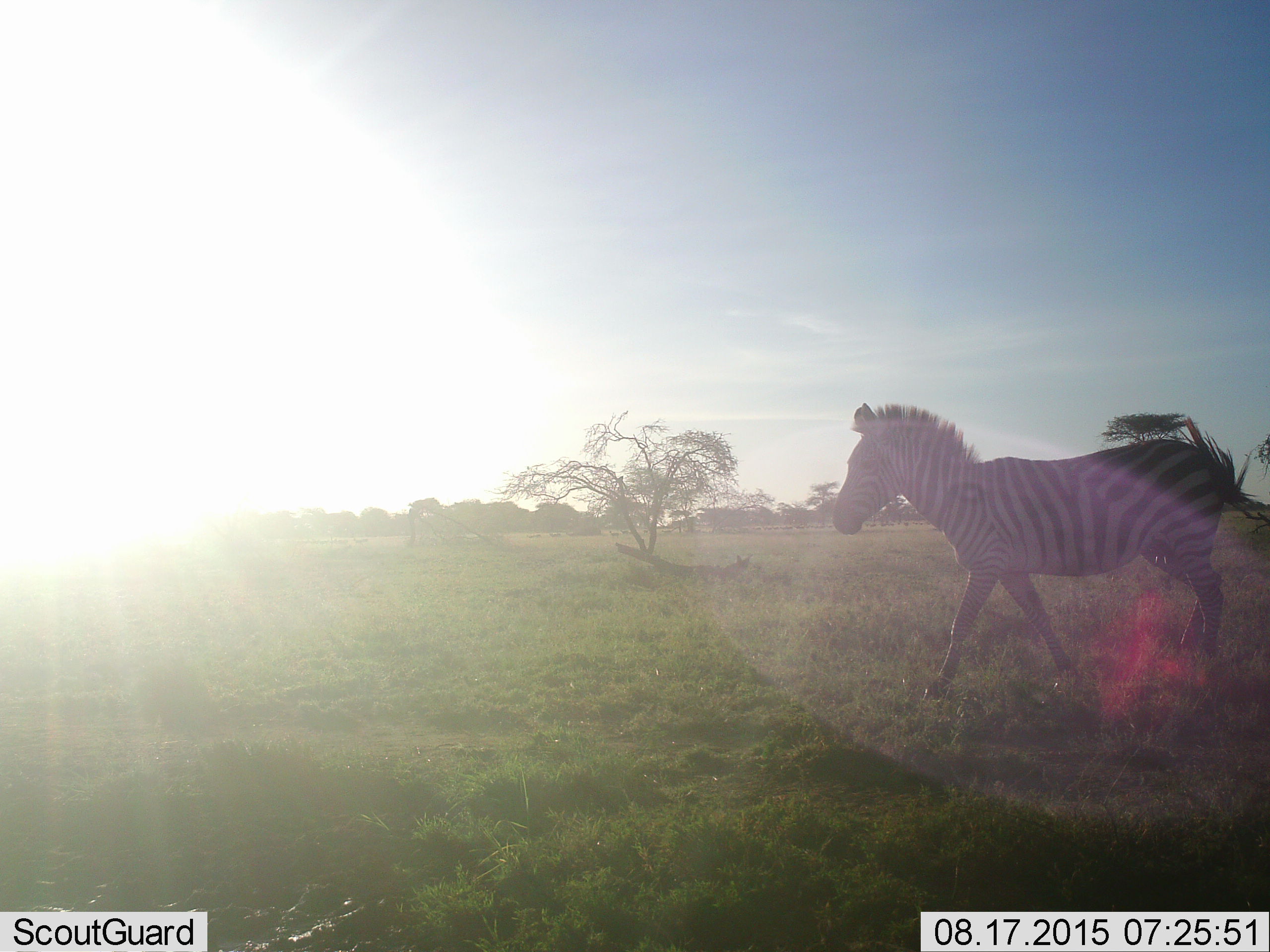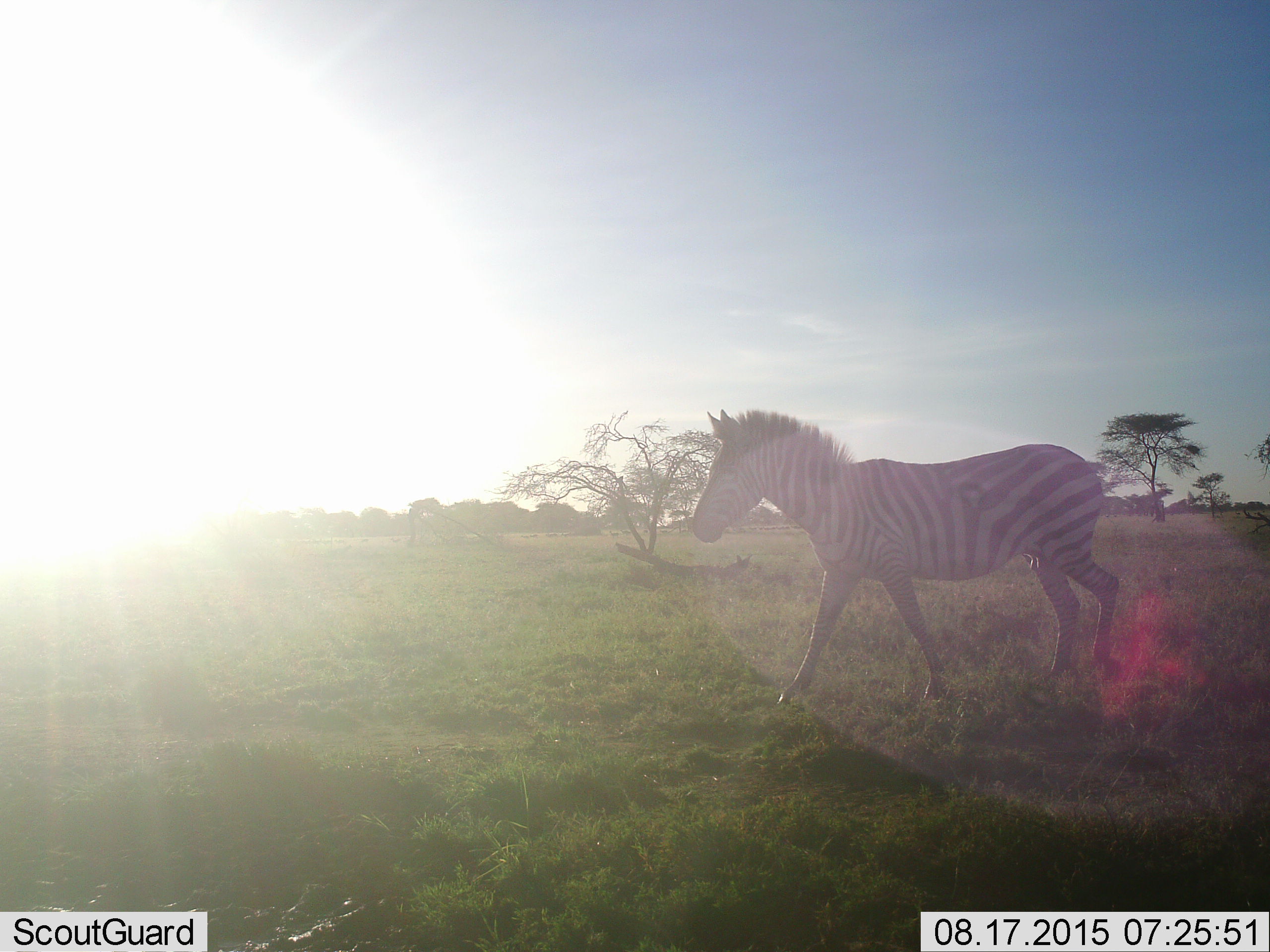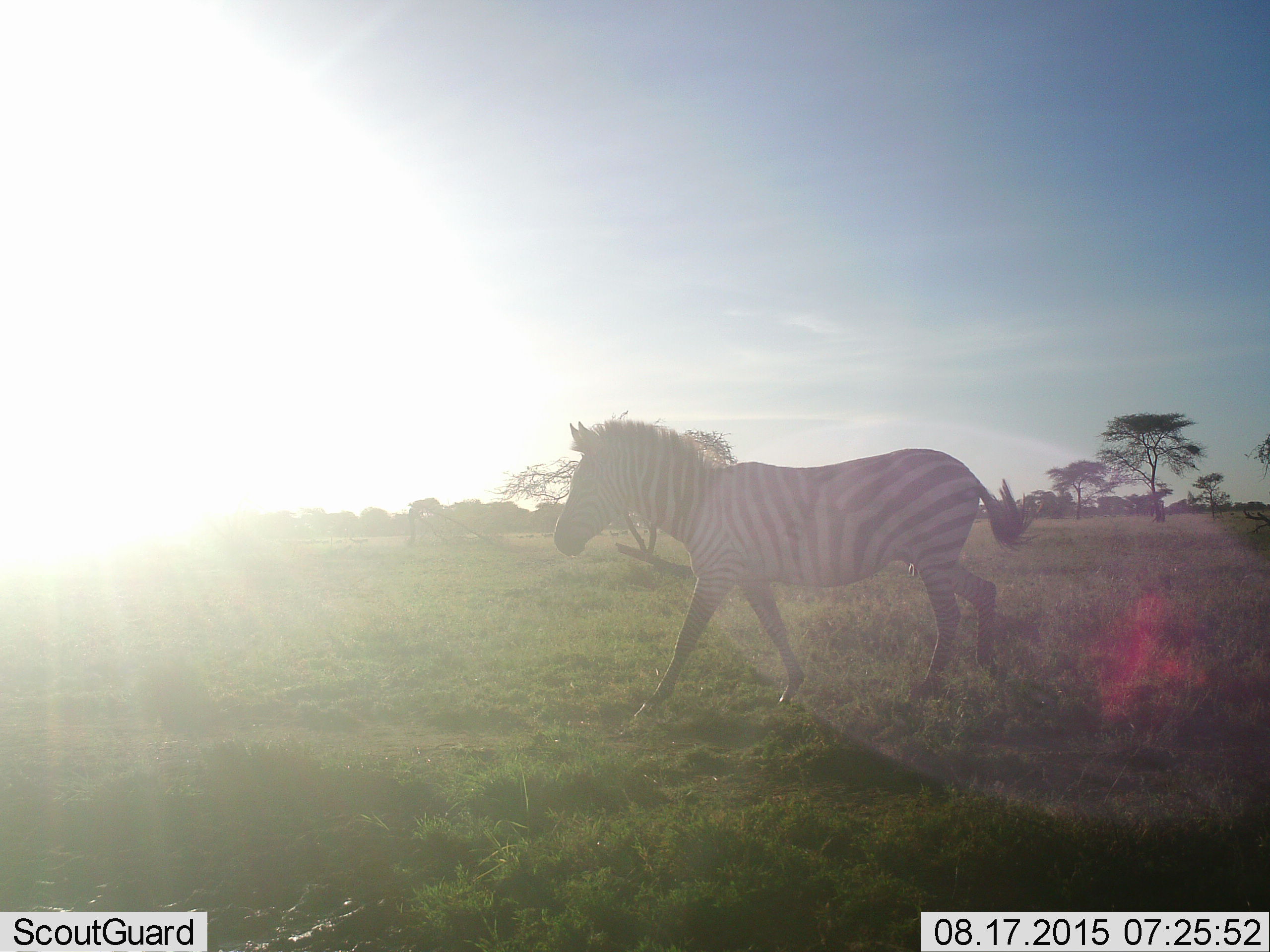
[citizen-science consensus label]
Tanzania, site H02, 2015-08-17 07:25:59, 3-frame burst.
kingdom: Animalia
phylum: Chordata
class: Mammalia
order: Perissodactyla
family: Equidae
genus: Equus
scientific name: Equus quagga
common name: plains zebra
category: zebra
Zebra (plains zebra) (Equus quagga), count 1. Behavior (volunteer vote fractions): standing 0%, resting 0%, moving 100%, interacting 0%. Young present (vote fraction): 0%. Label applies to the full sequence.